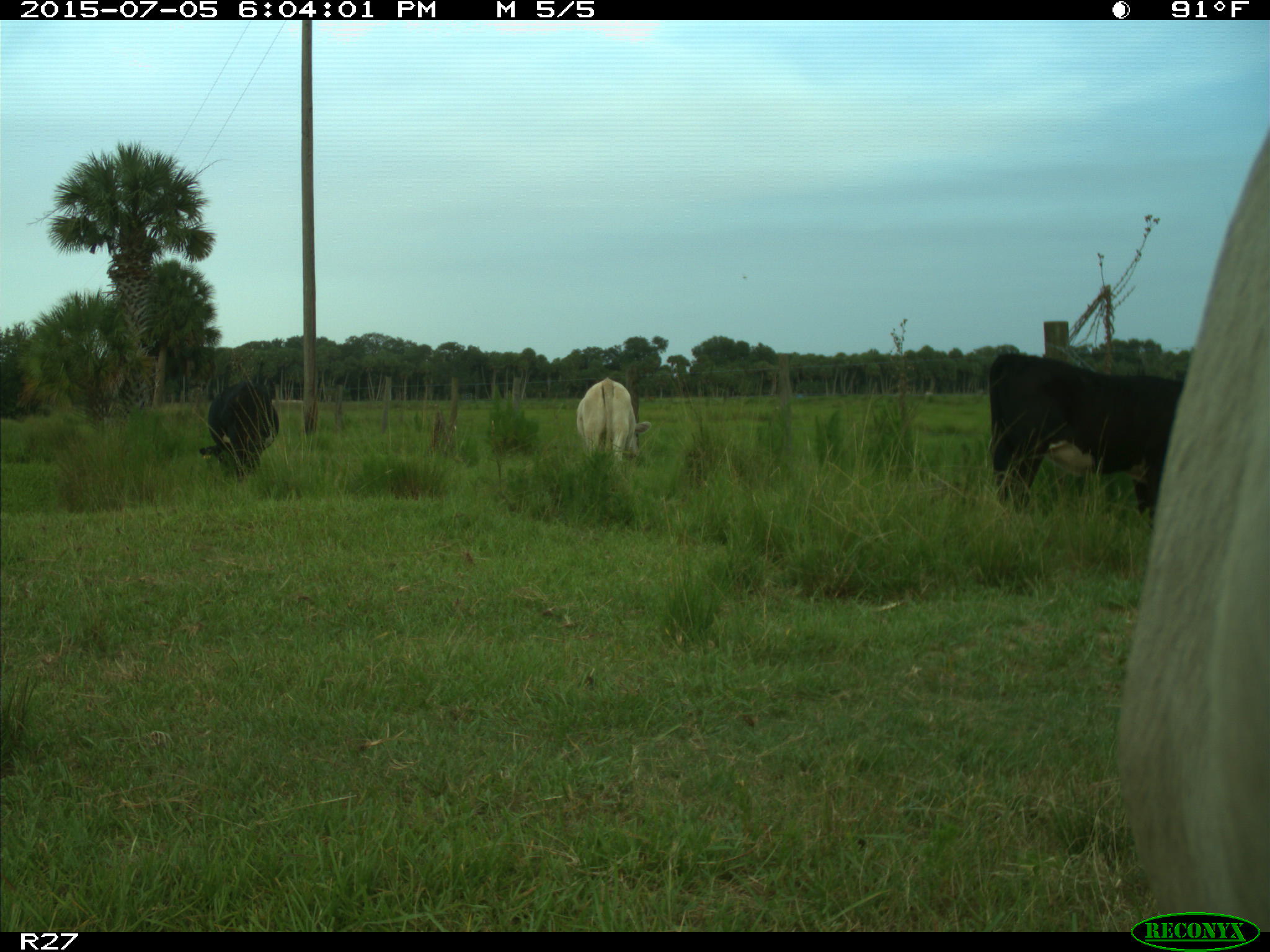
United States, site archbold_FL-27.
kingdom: Animalia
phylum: Chordata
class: Mammalia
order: Artiodactyla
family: Bovidae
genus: Bos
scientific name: Bos taurus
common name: domestic cow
Bos taurus (domestic cow).